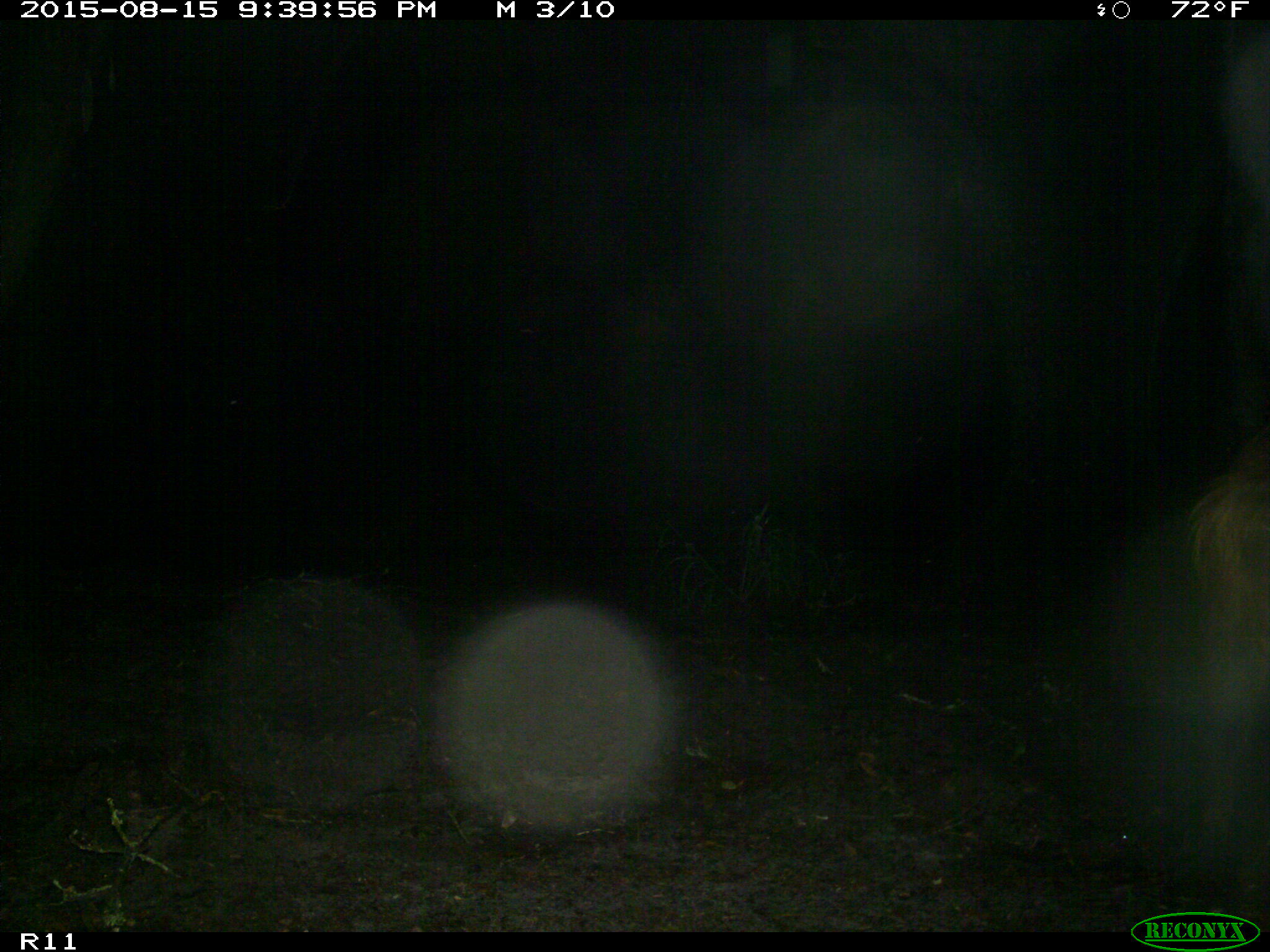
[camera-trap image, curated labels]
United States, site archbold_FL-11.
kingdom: Animalia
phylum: Chordata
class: Mammalia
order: Artiodactyla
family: Suidae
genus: Sus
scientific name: Sus scrofa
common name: wild boar